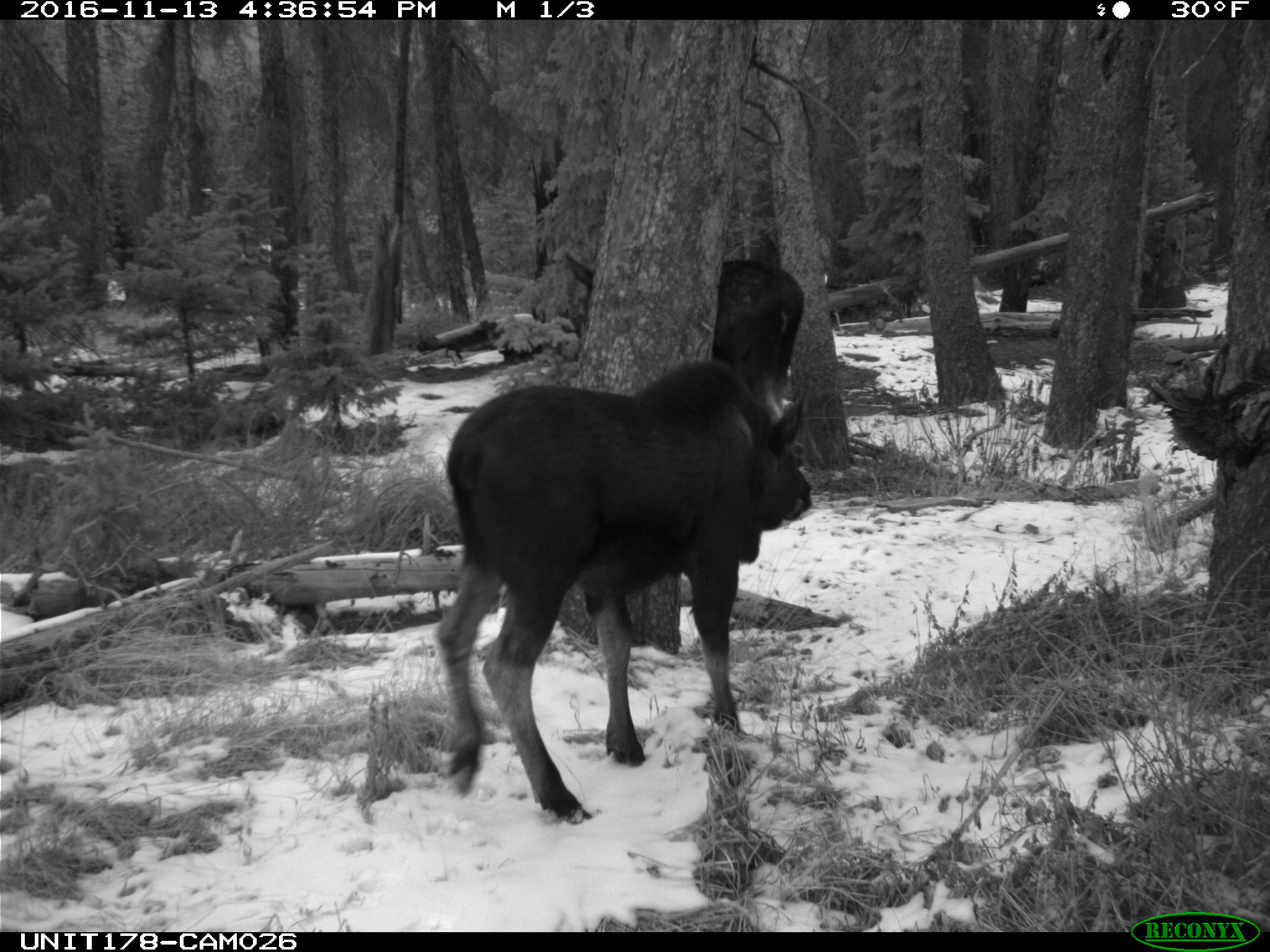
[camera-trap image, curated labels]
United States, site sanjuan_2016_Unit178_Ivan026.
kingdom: Animalia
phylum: Chordata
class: Mammalia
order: Artiodactyla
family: Cervidae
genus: Alces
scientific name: Alces alces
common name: moose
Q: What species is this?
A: Alces alces (moose).